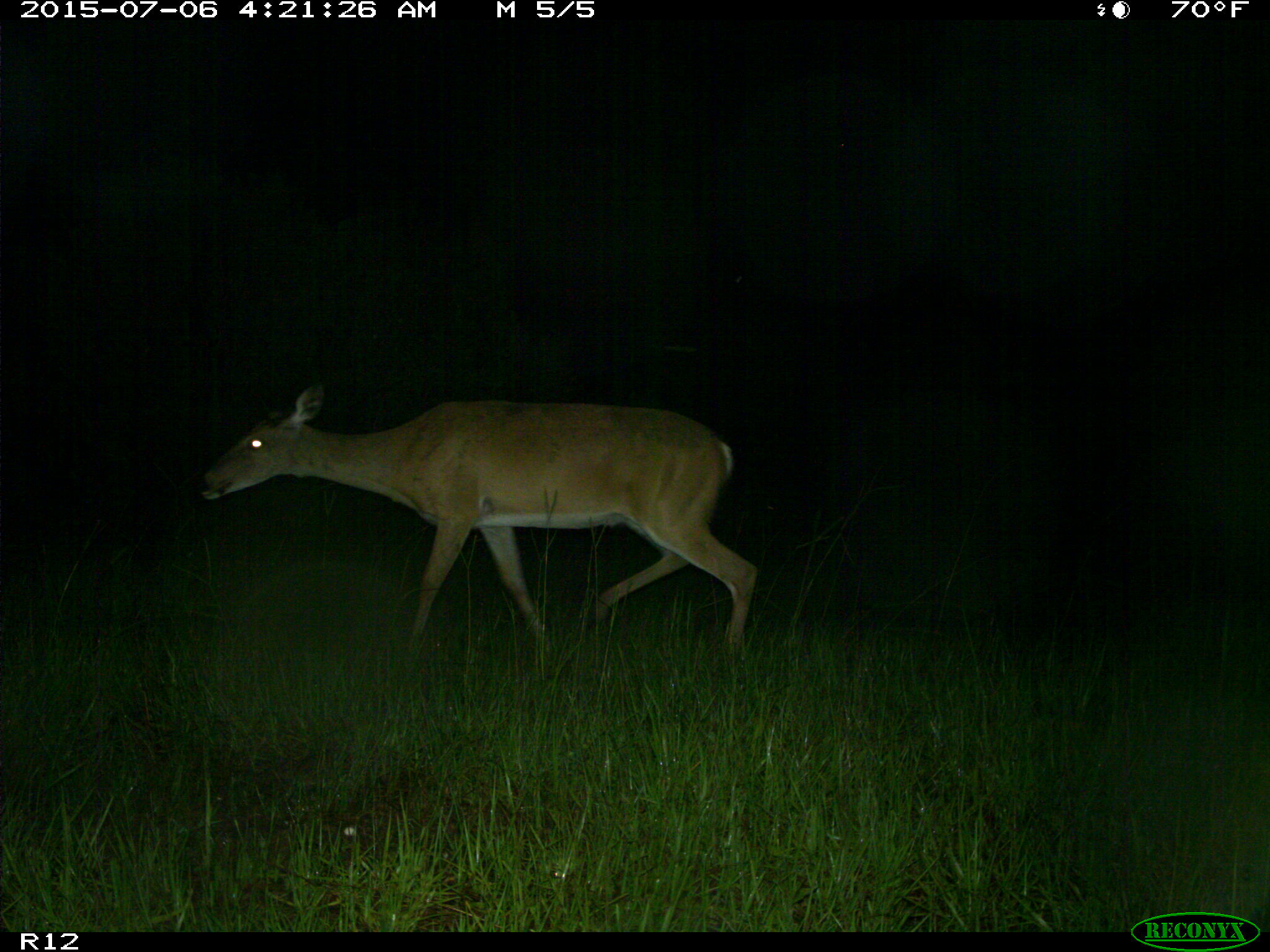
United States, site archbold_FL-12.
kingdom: Animalia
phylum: Chordata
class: Mammalia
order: Artiodactyla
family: Cervidae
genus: Odocoileus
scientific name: Odocoileus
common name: deer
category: unidentified deer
Unidentified deer (deer) (Odocoileus).